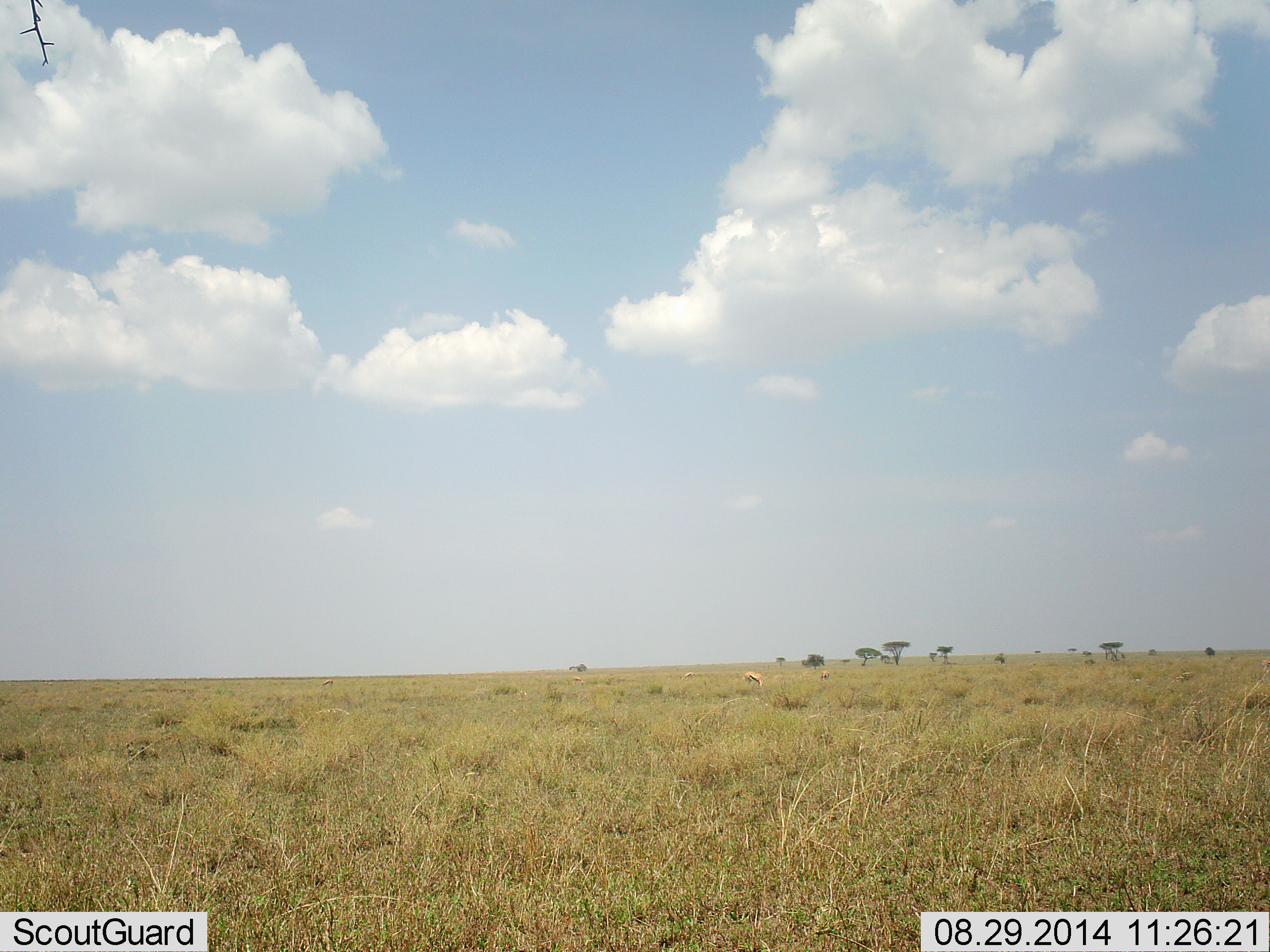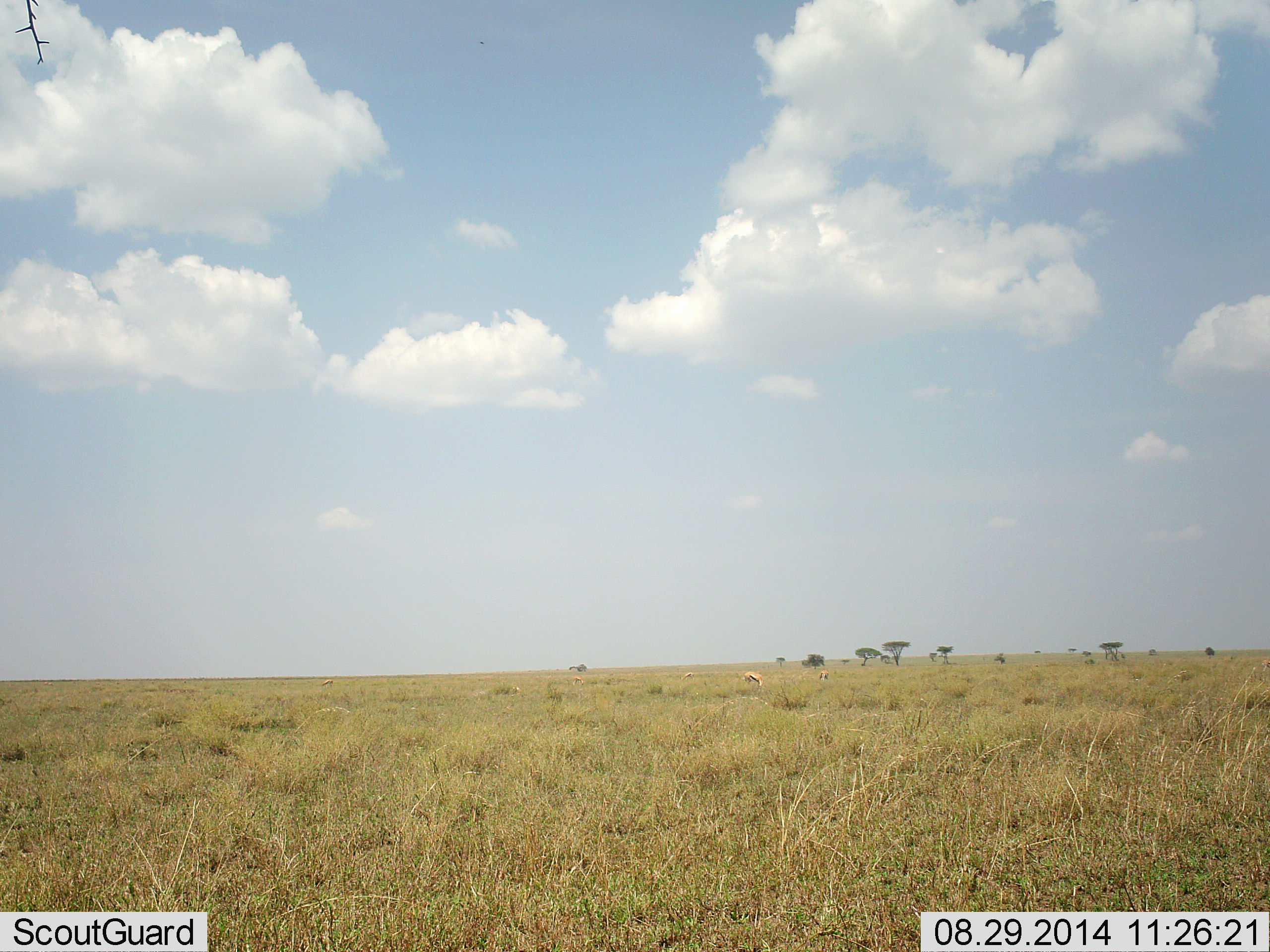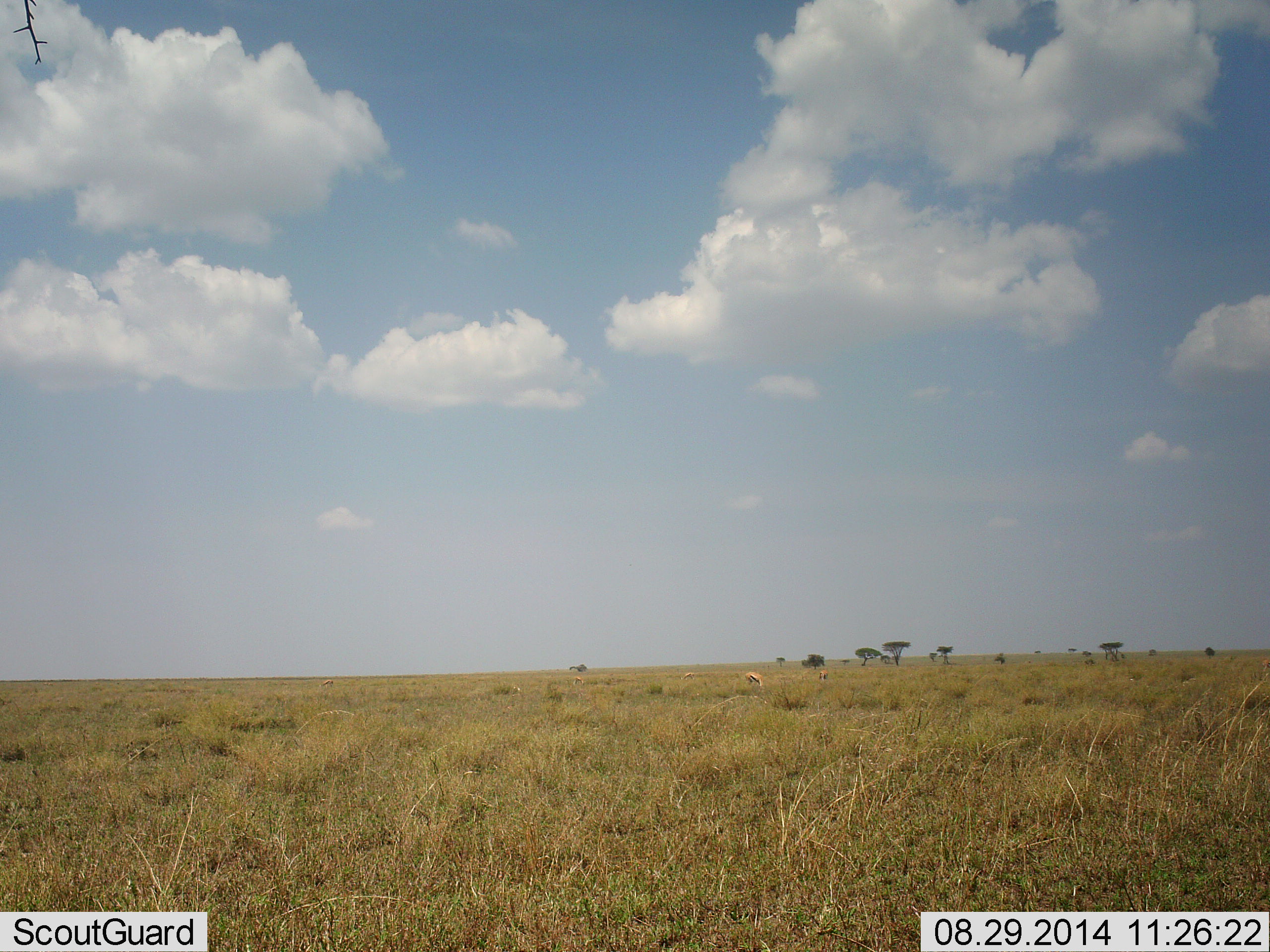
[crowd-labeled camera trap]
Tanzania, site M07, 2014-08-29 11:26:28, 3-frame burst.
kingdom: Animalia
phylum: Chordata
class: Mammalia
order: Artiodactyla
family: Bovidae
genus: Eudorcas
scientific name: Eudorcas thomsonii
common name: thomson's gazelle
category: gazellethomsons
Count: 3.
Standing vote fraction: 50%.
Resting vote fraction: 0%.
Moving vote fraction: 0%.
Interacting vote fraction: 0%.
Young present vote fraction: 0%.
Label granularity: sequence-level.